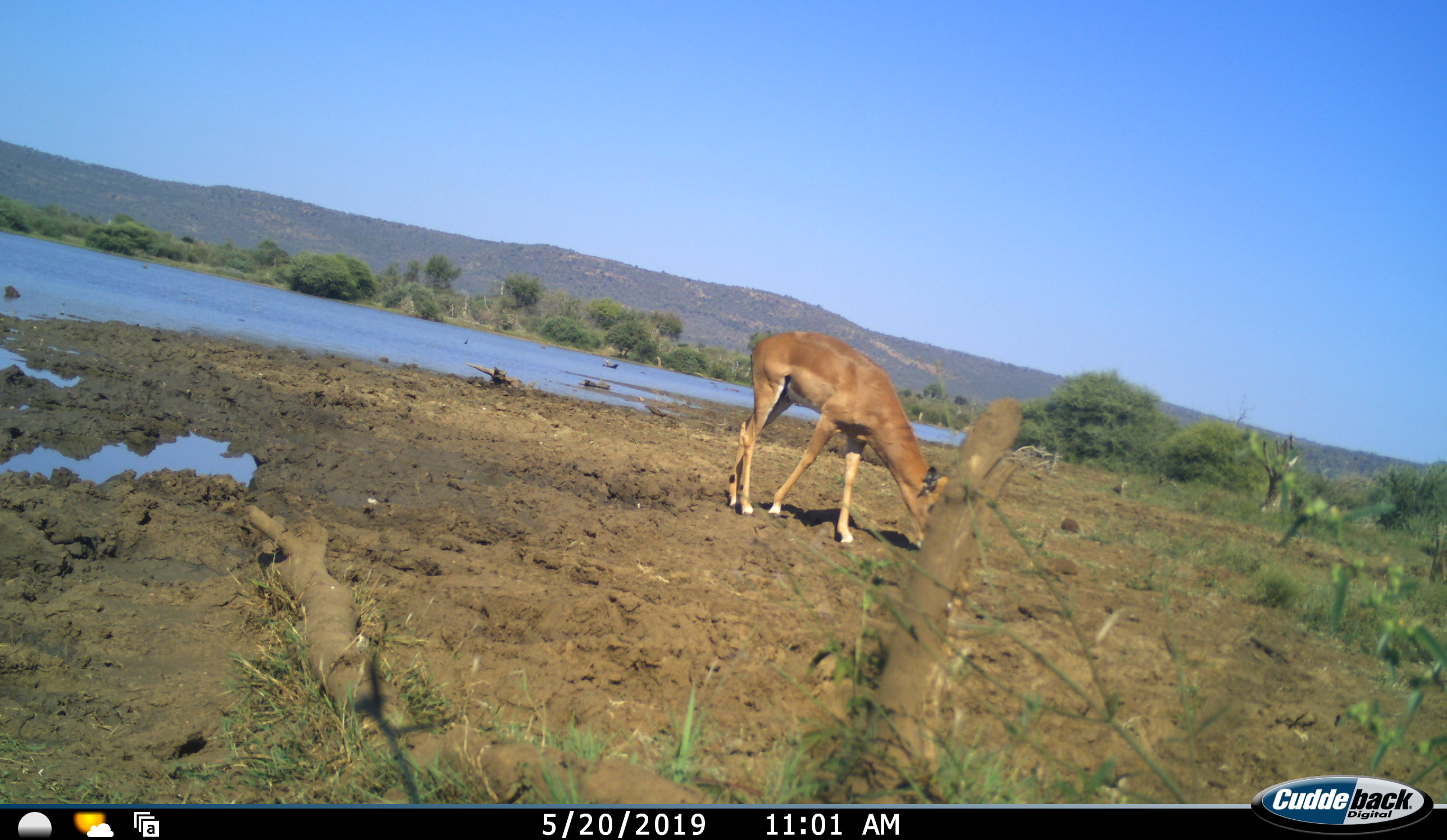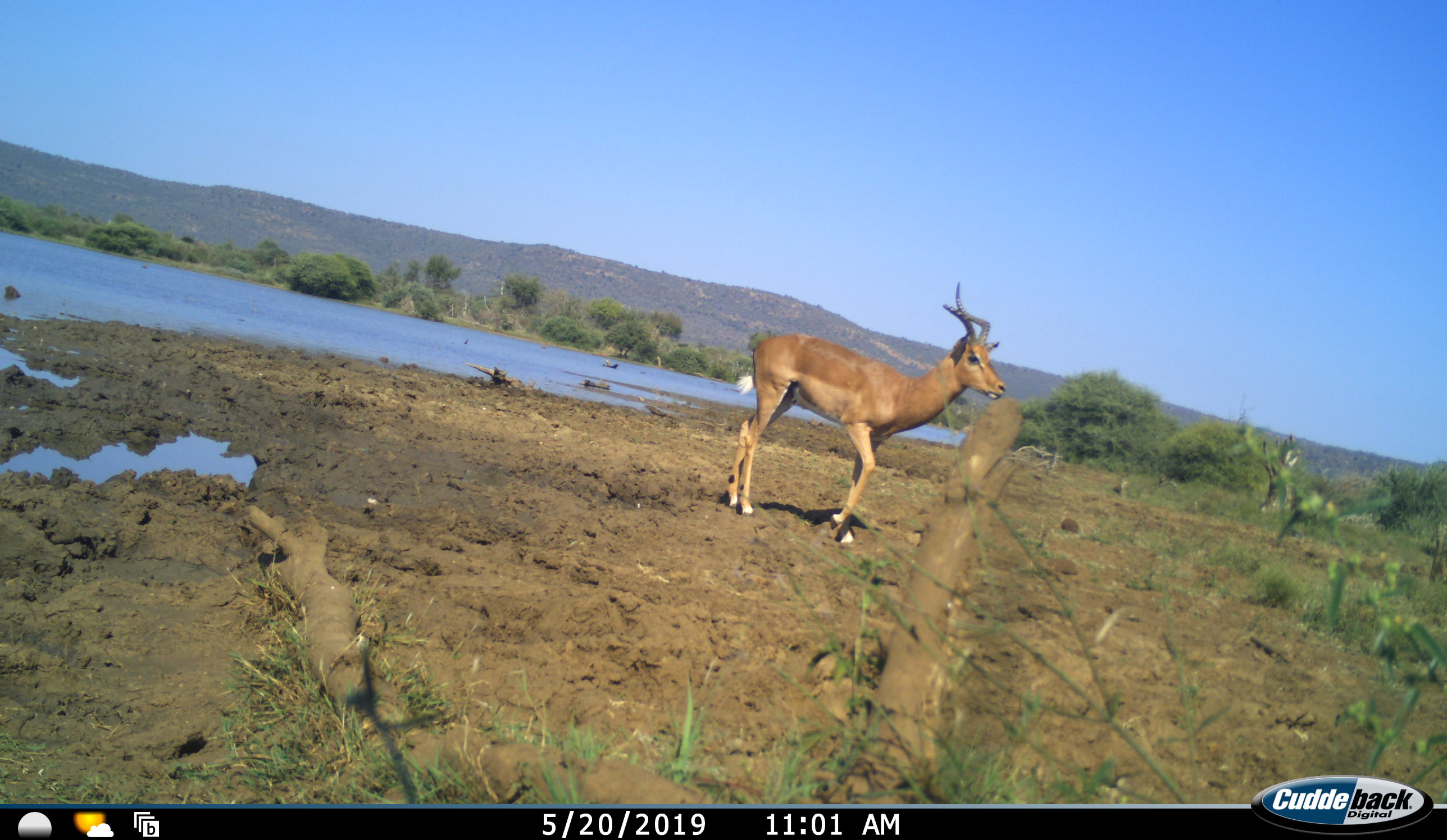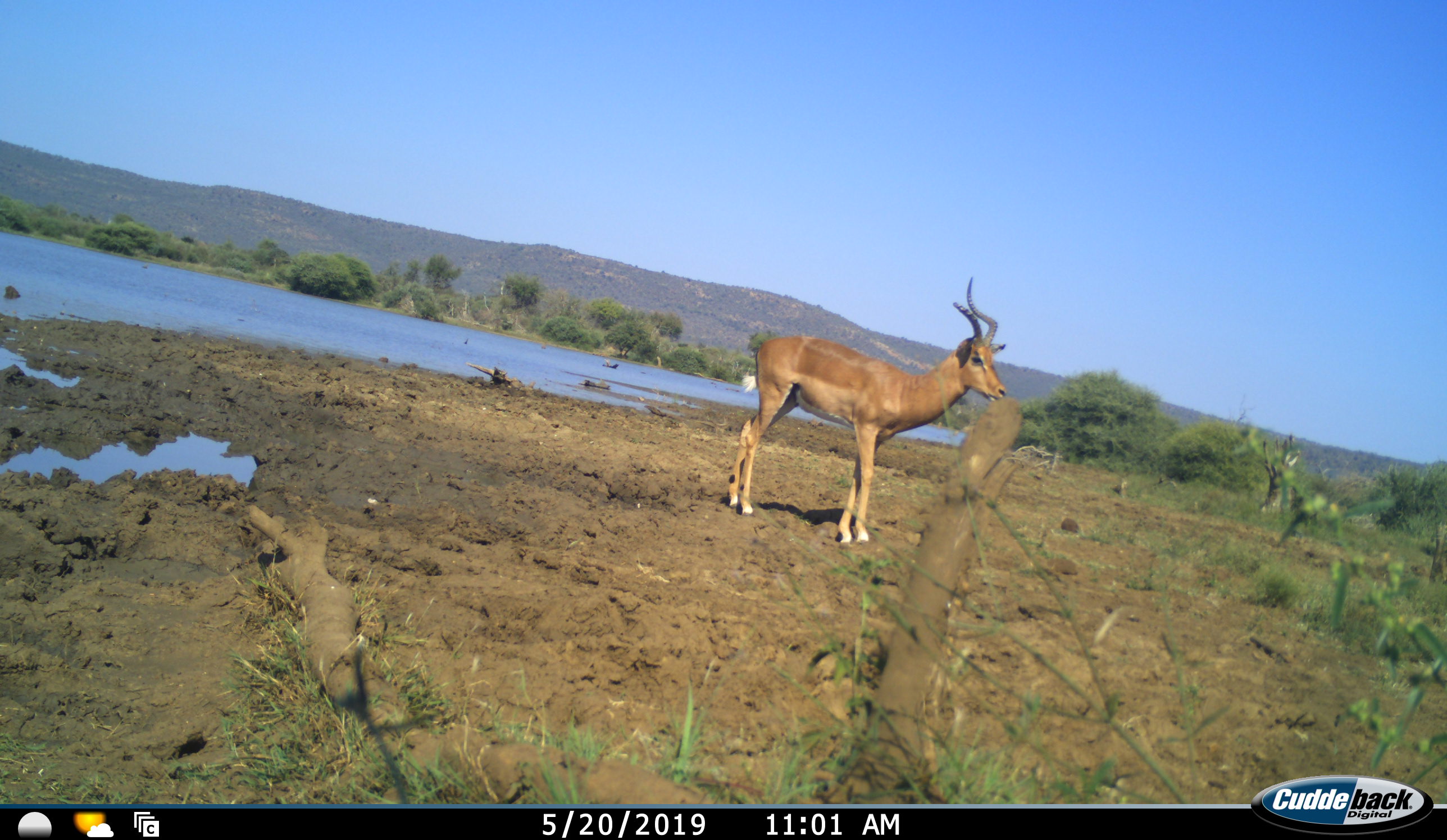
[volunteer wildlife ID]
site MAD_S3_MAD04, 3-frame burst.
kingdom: Animalia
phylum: Chordata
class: Mammalia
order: Artiodactyla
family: Bovidae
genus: Aepyceros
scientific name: Aepyceros melampus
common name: impala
Impala (Aepyceros melampus), count 1. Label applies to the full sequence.